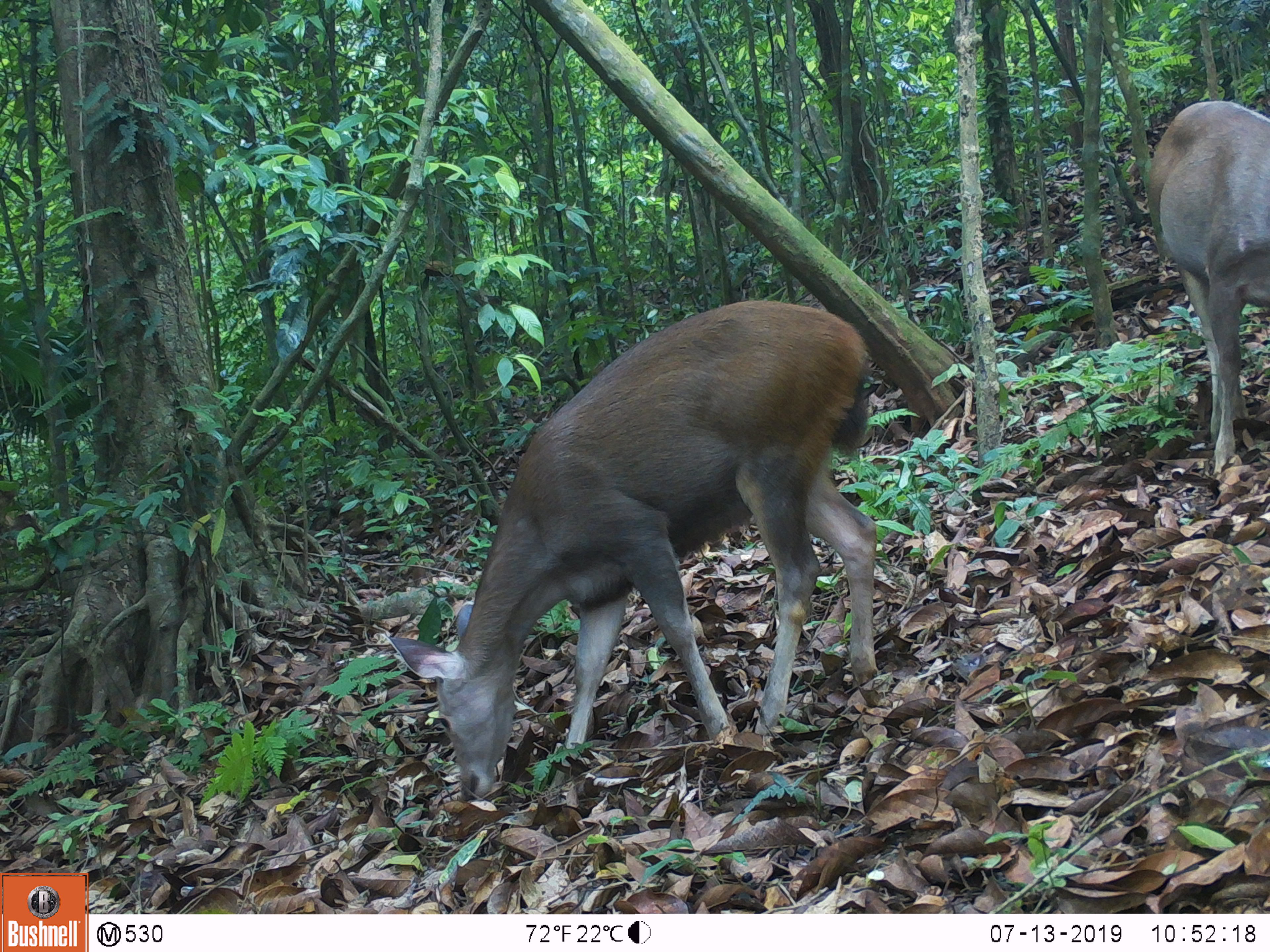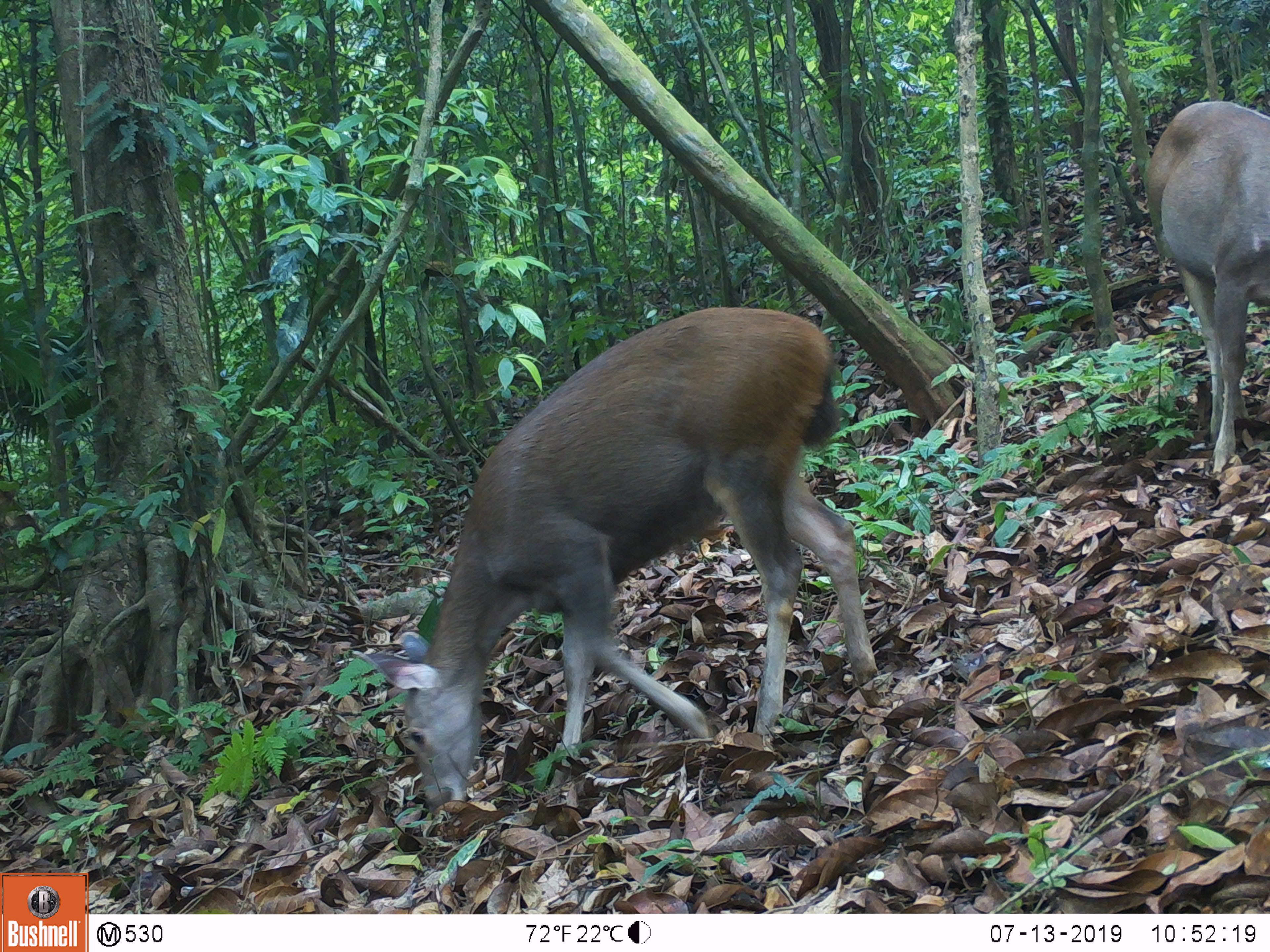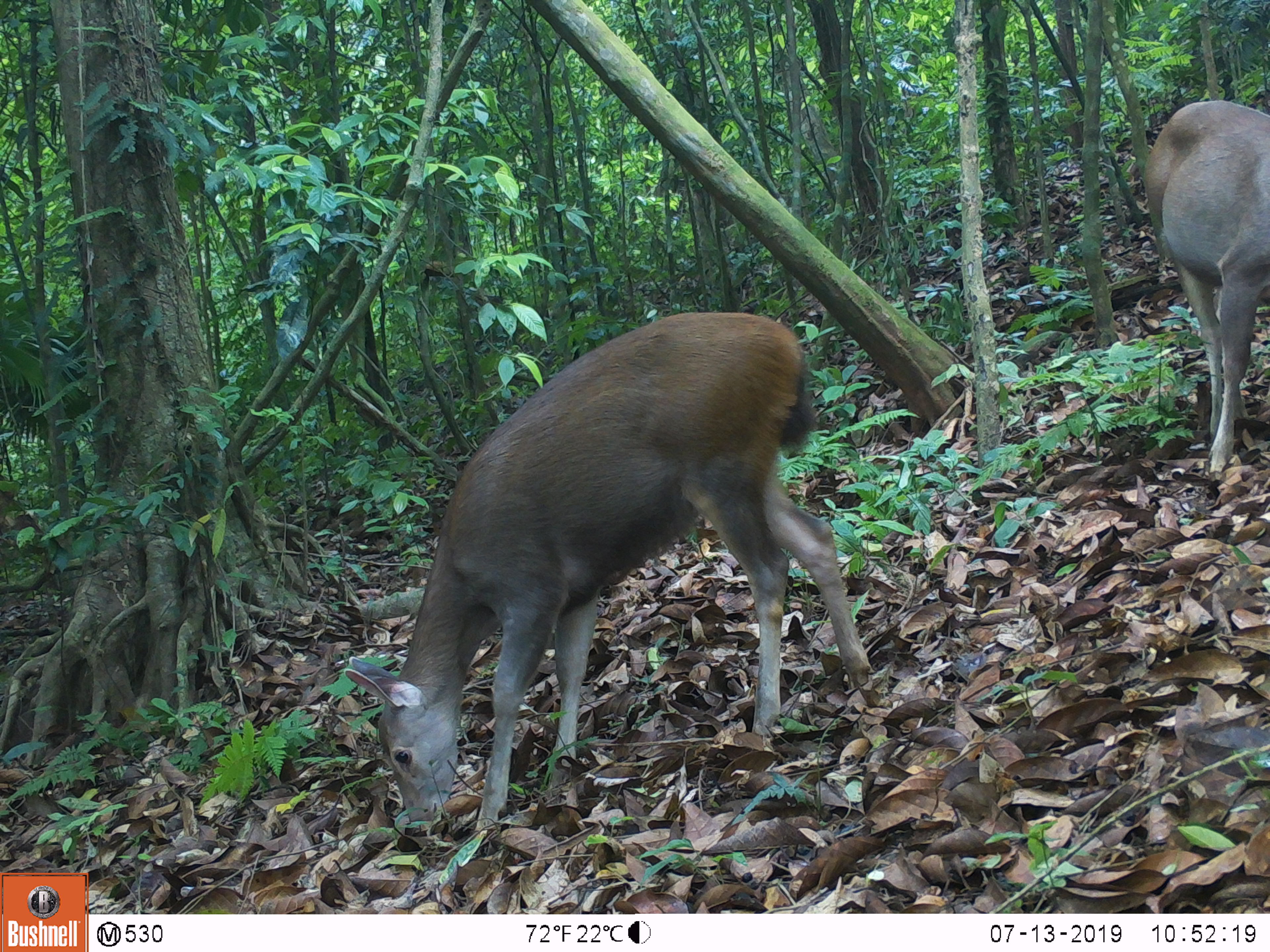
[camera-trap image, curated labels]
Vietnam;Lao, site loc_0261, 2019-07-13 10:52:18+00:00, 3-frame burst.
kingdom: Animalia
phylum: Chordata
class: Mammalia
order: Artiodactyla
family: Cervidae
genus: Rusa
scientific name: Rusa unicolor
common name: sambar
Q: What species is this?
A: Sambar (Rusa unicolor).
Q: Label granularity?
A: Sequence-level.